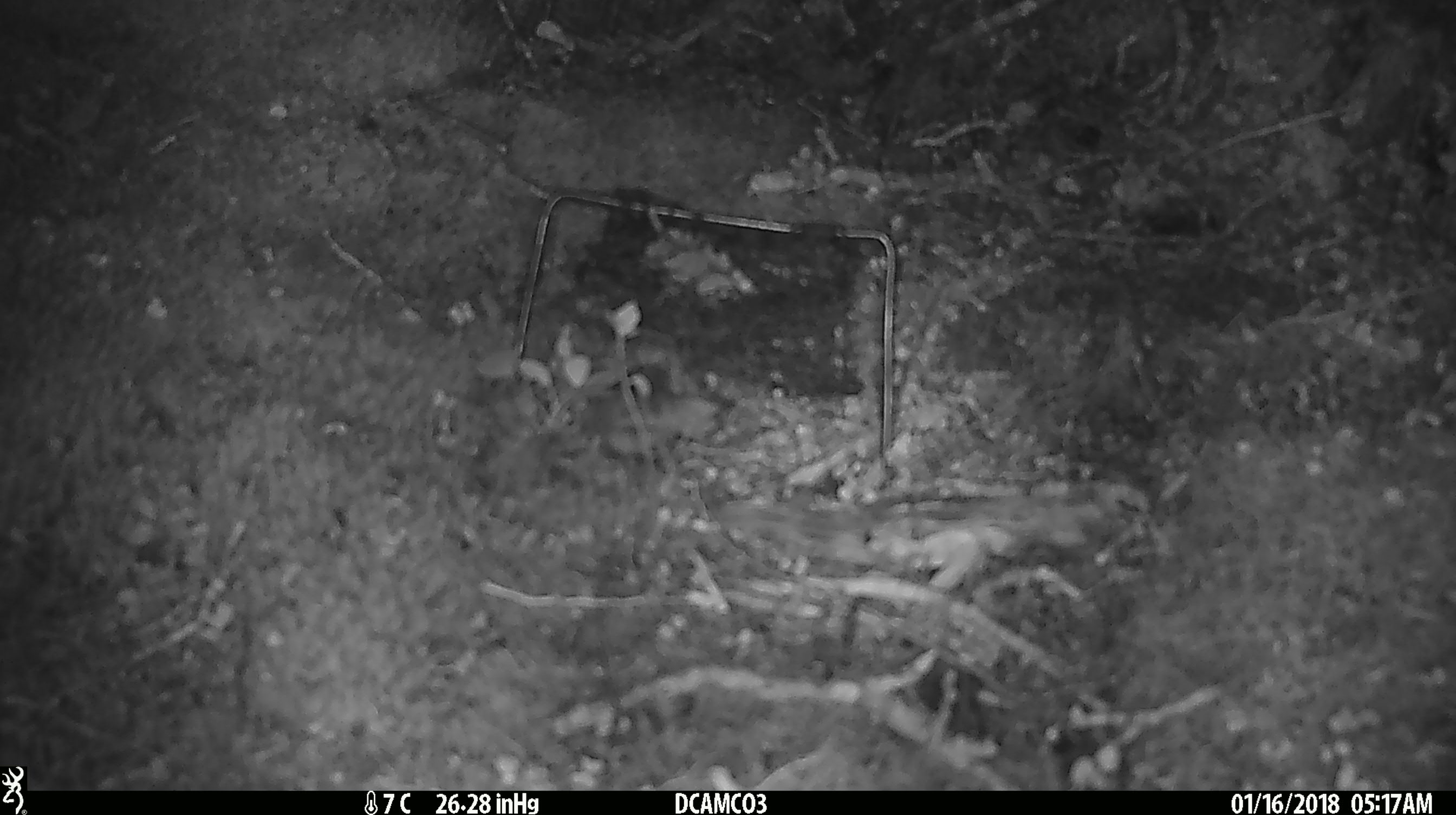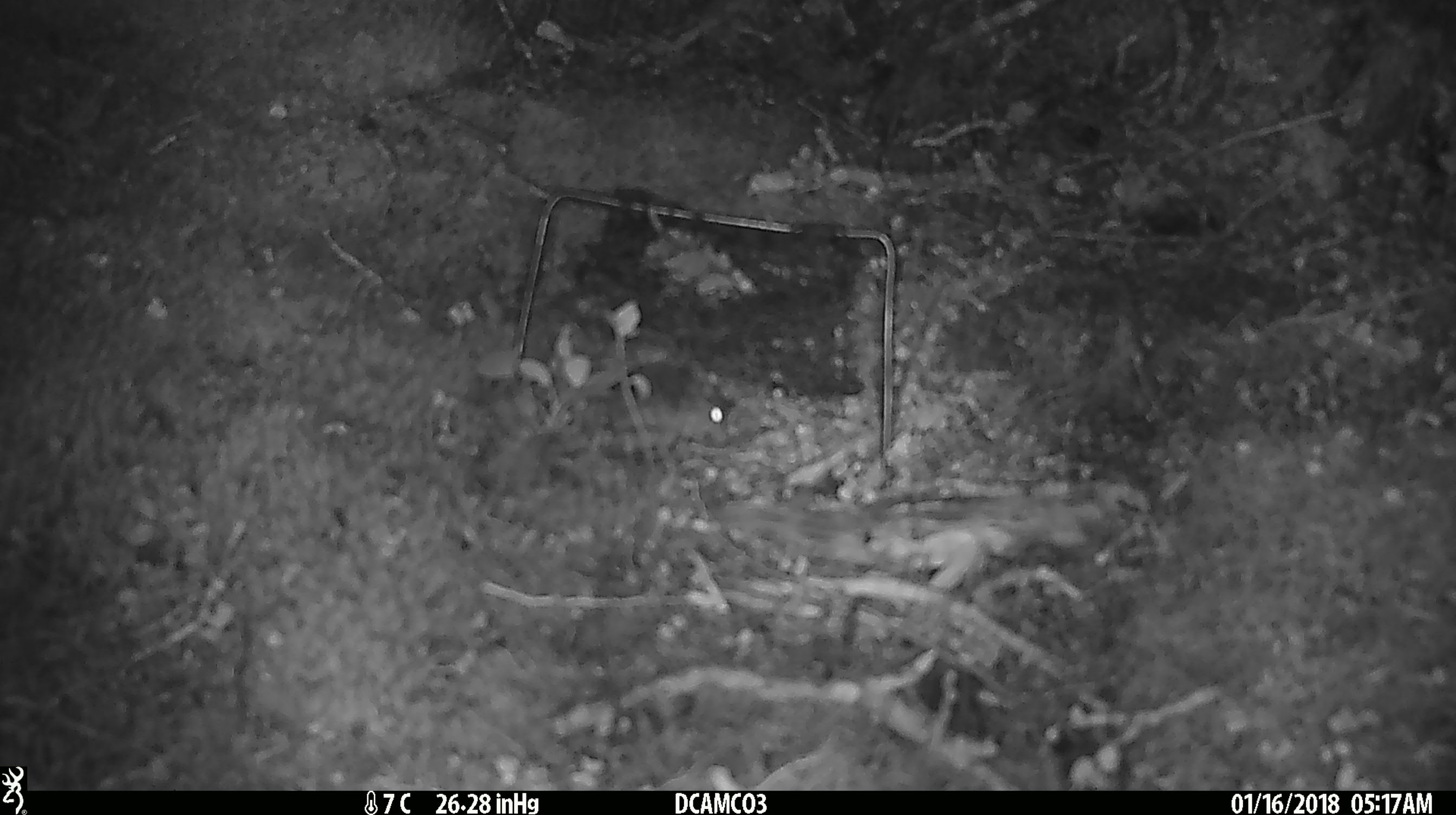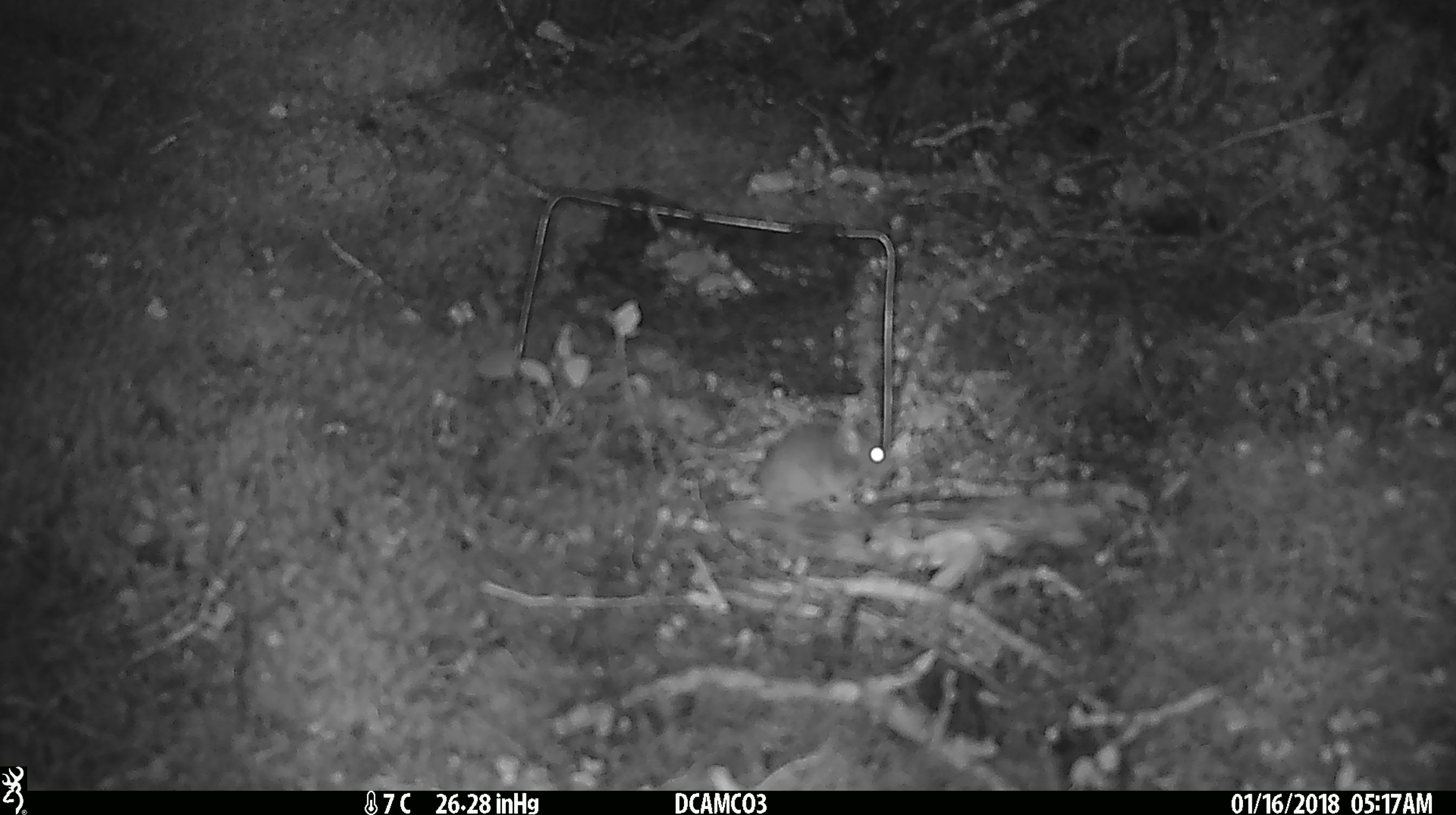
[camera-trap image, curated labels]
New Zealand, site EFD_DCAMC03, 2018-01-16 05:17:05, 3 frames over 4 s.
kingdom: Animalia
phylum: Chordata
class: Mammalia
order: Rodentia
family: Muridae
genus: Mus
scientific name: Mus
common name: mouse